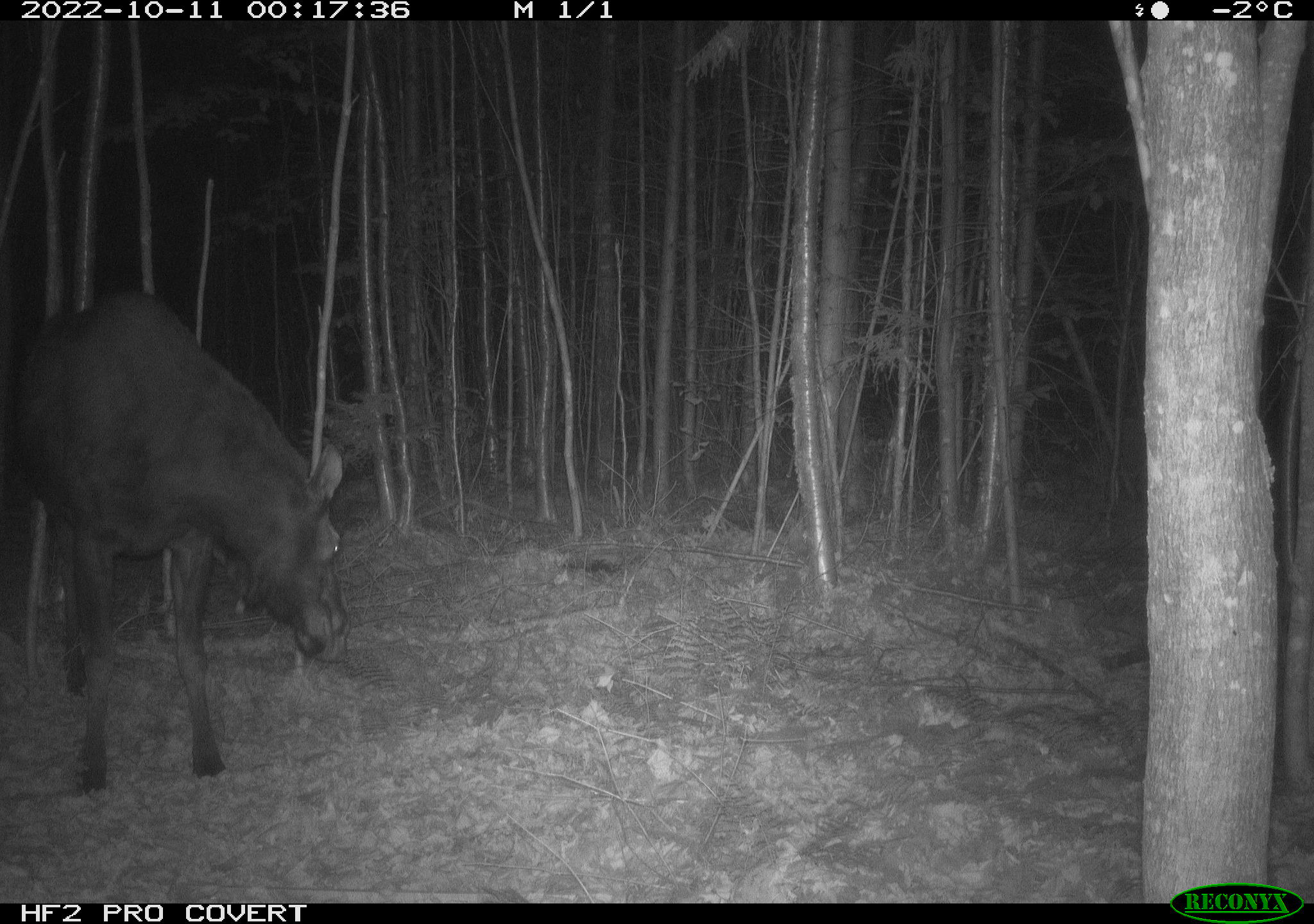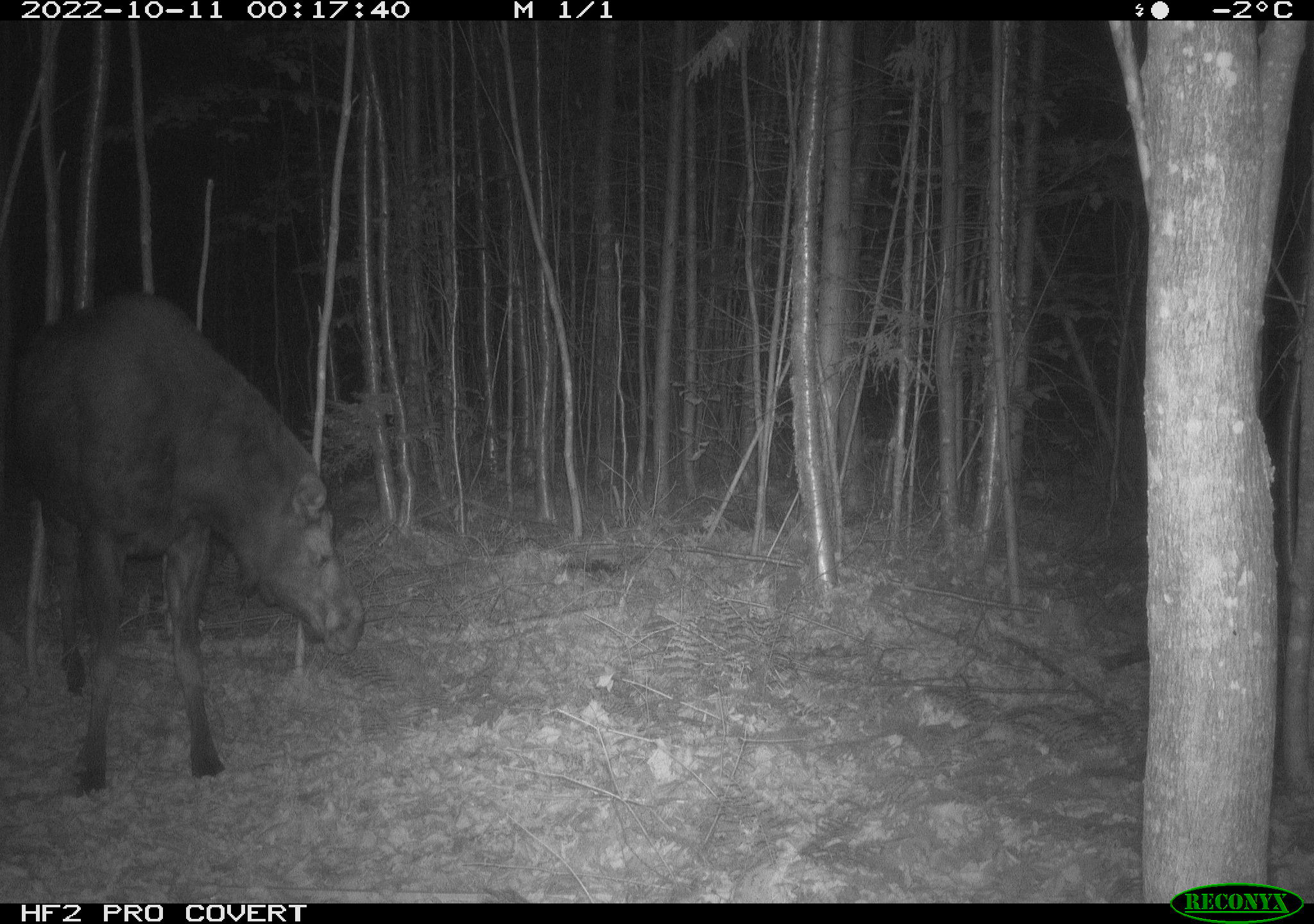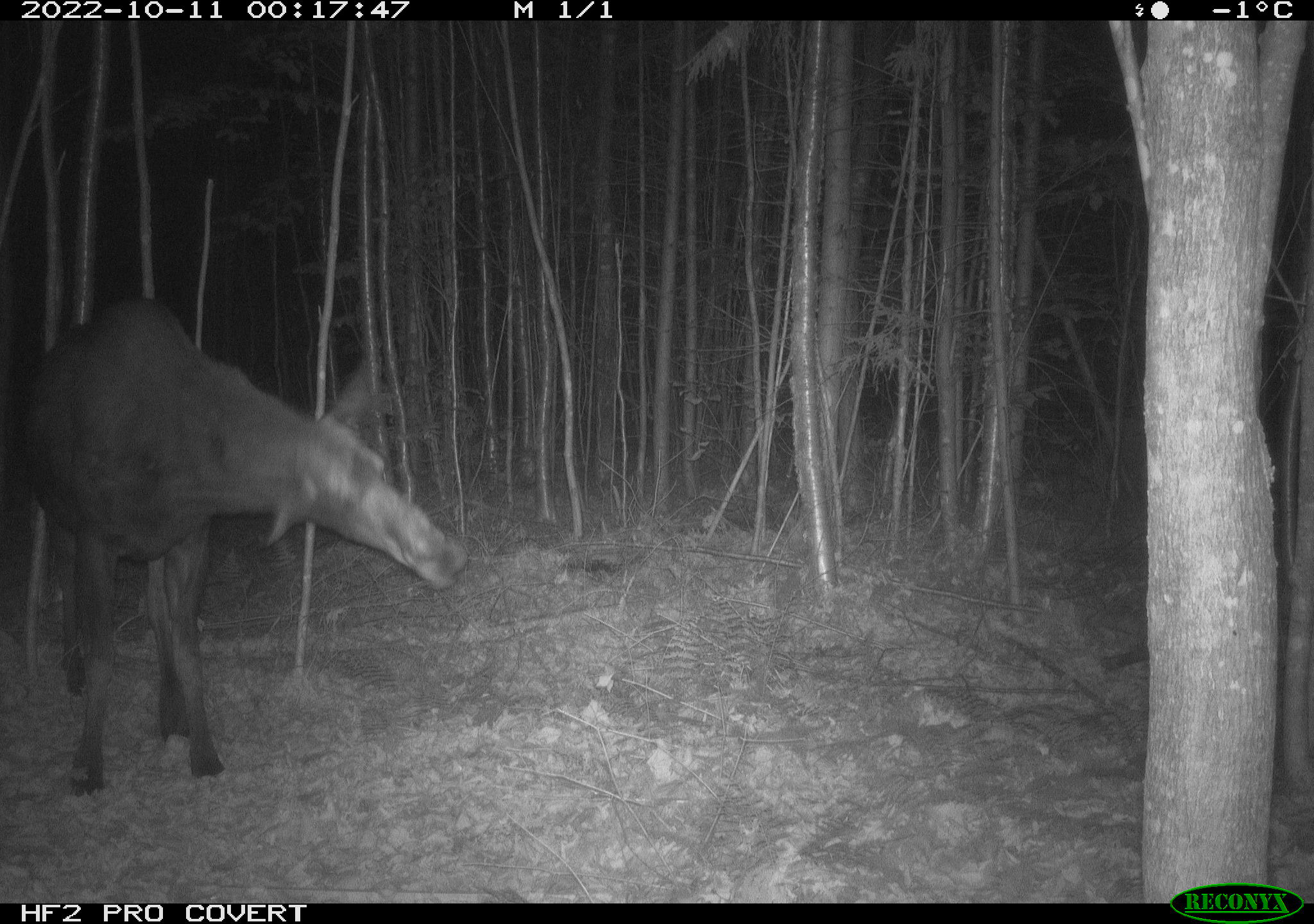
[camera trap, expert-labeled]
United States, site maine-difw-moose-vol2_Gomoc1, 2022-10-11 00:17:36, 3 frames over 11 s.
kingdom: Animalia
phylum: Chordata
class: Mammalia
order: Artiodactyla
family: Cervidae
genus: Alces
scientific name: Alces alces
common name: moose